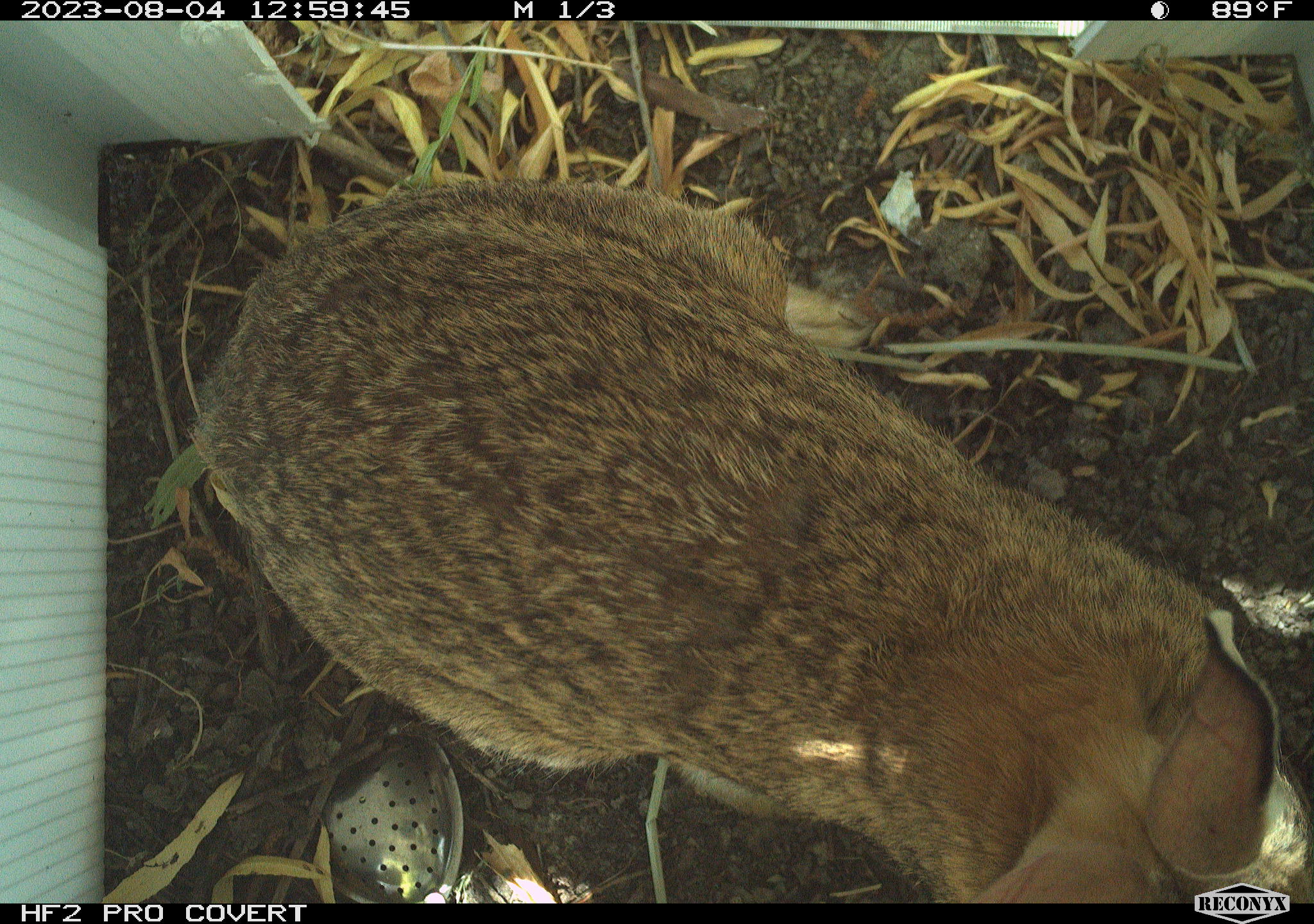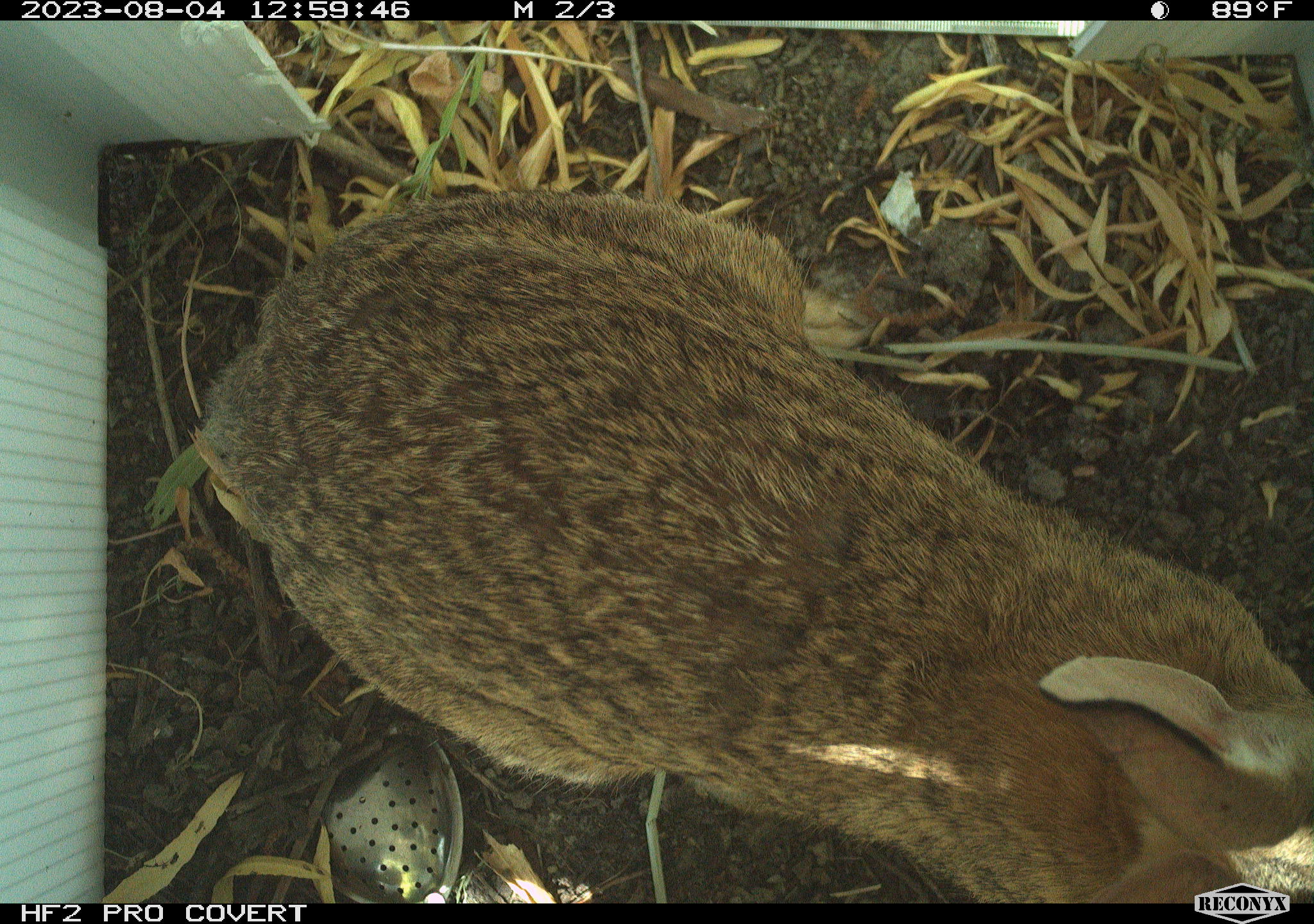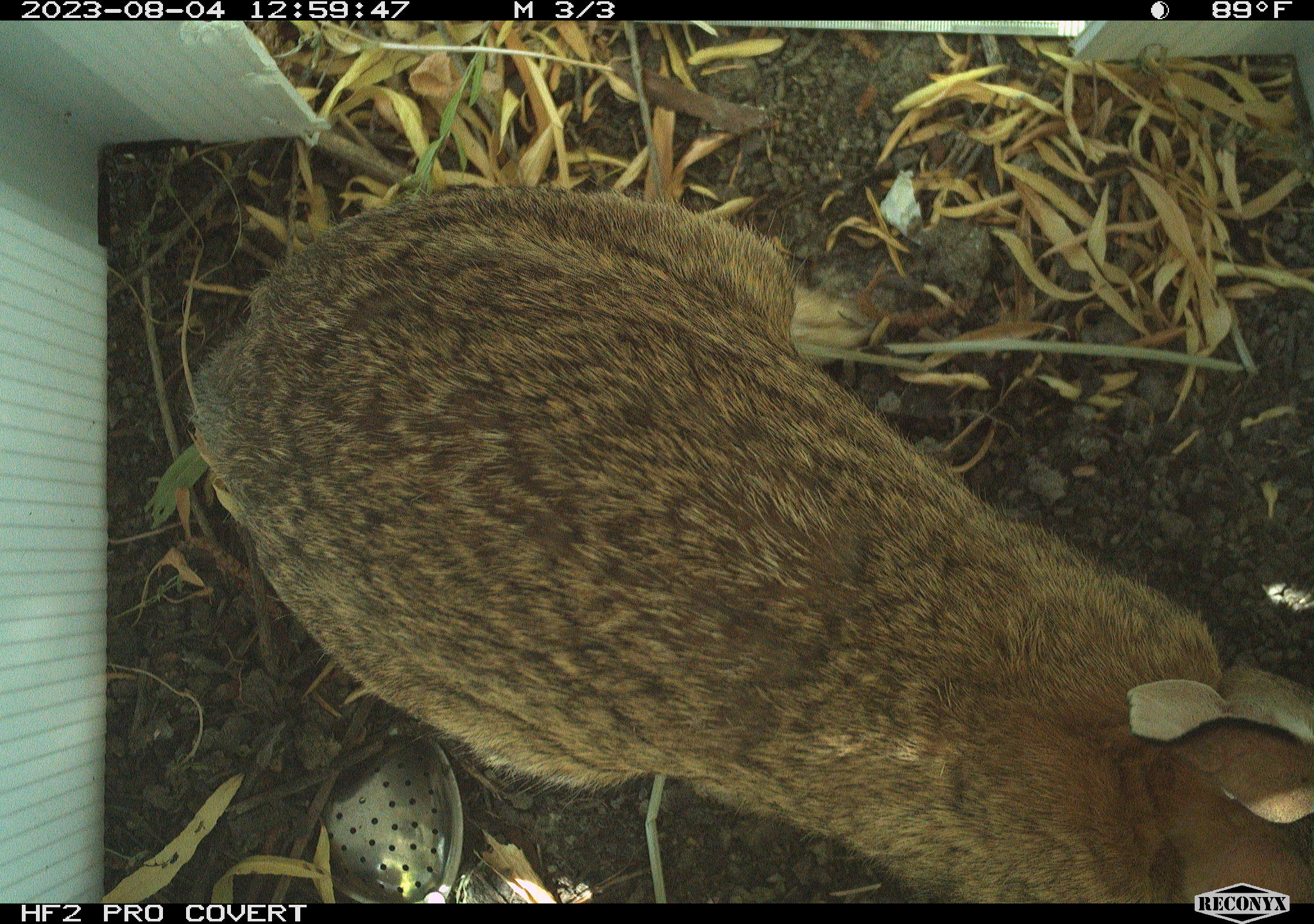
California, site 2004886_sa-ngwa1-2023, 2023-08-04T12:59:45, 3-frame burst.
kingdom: Animalia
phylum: Chordata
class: Mammalia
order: Lagomorpha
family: Leporidae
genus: Sylvilagus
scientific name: Sylvilagus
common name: cottontail rabbits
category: sylvilagus species